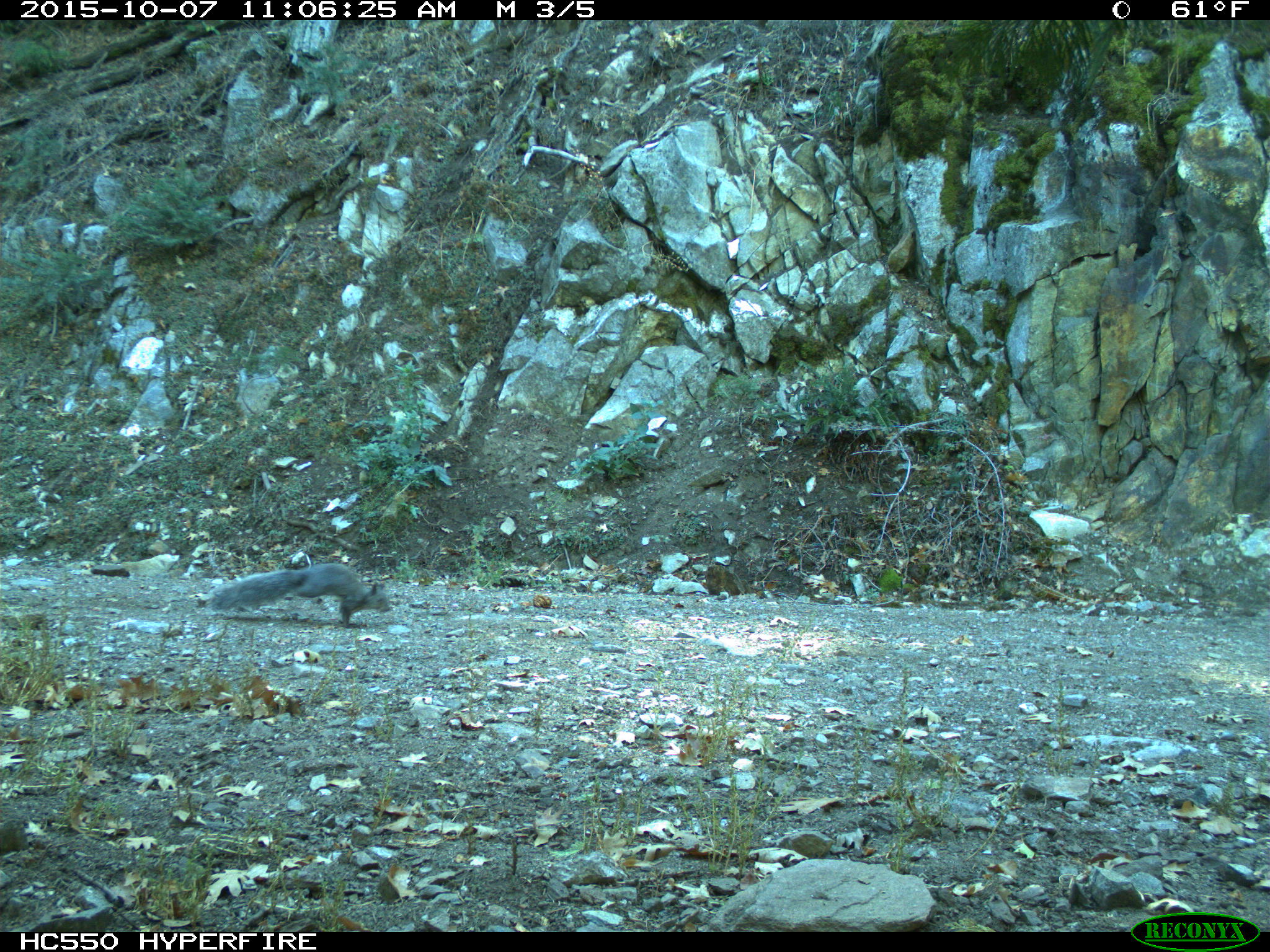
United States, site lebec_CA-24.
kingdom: Animalia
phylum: Chordata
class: Mammalia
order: Rodentia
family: Sciuridae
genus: Sciurus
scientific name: Sciurus carolinensis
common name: eastern gray squirrel